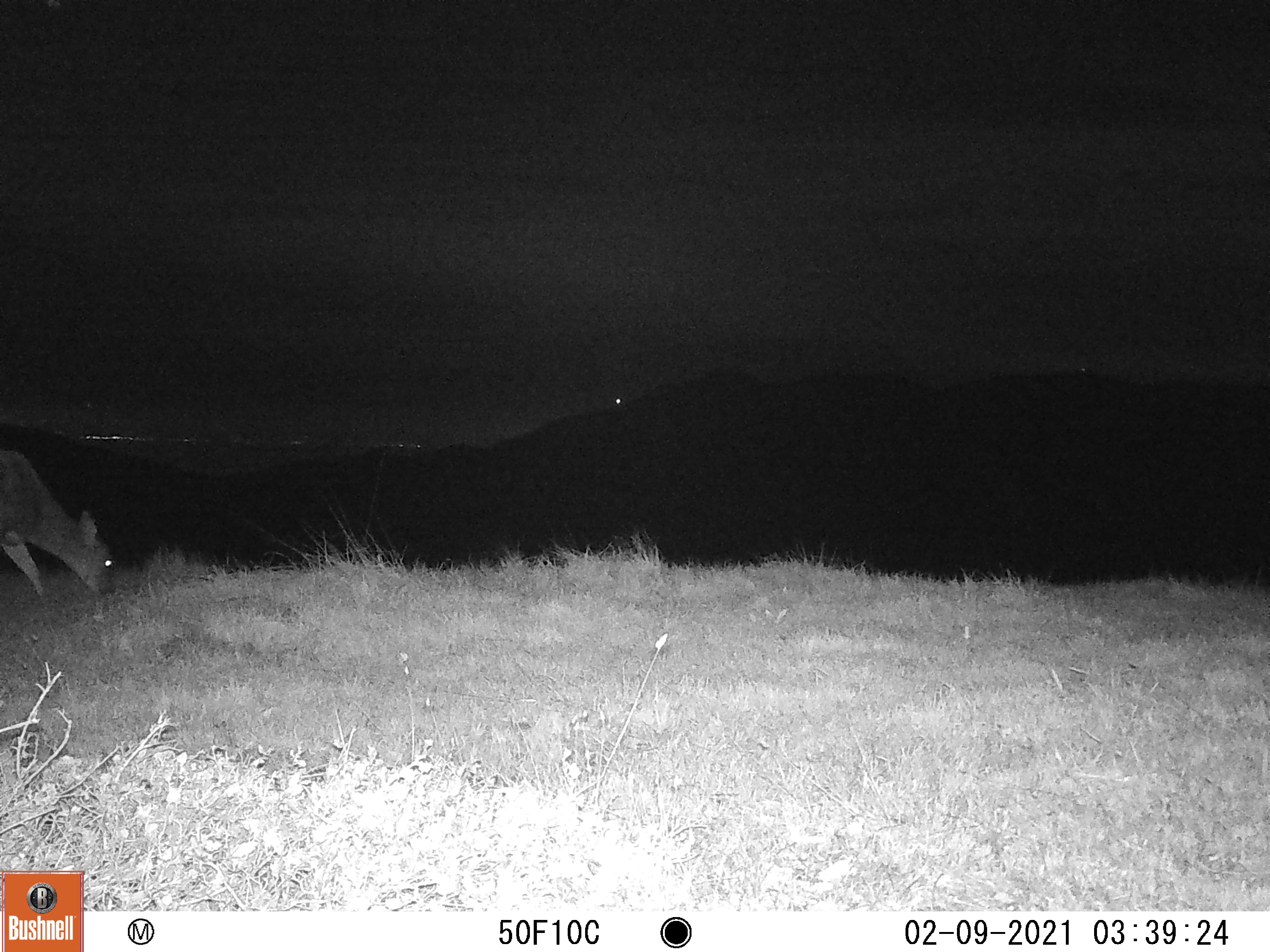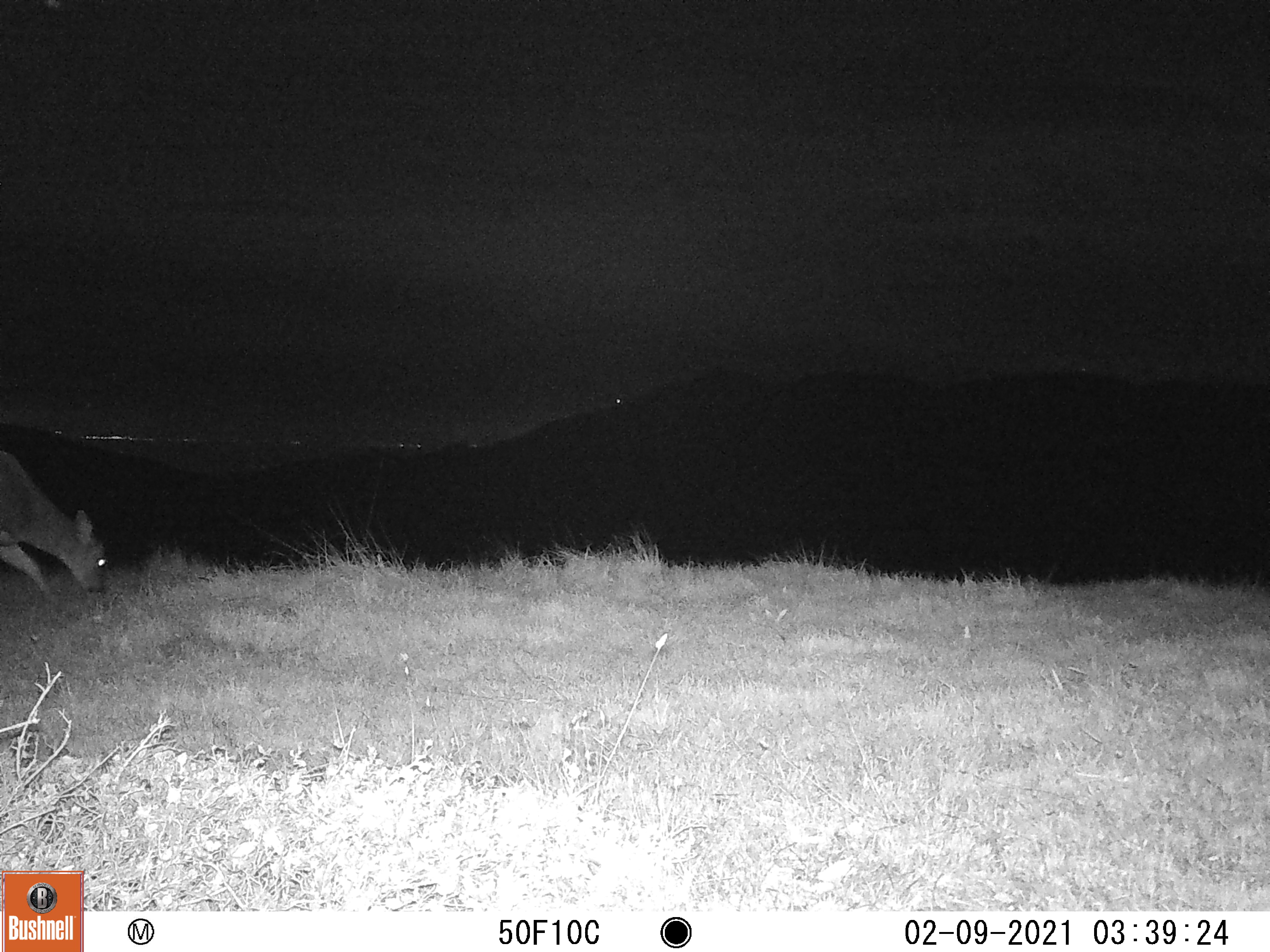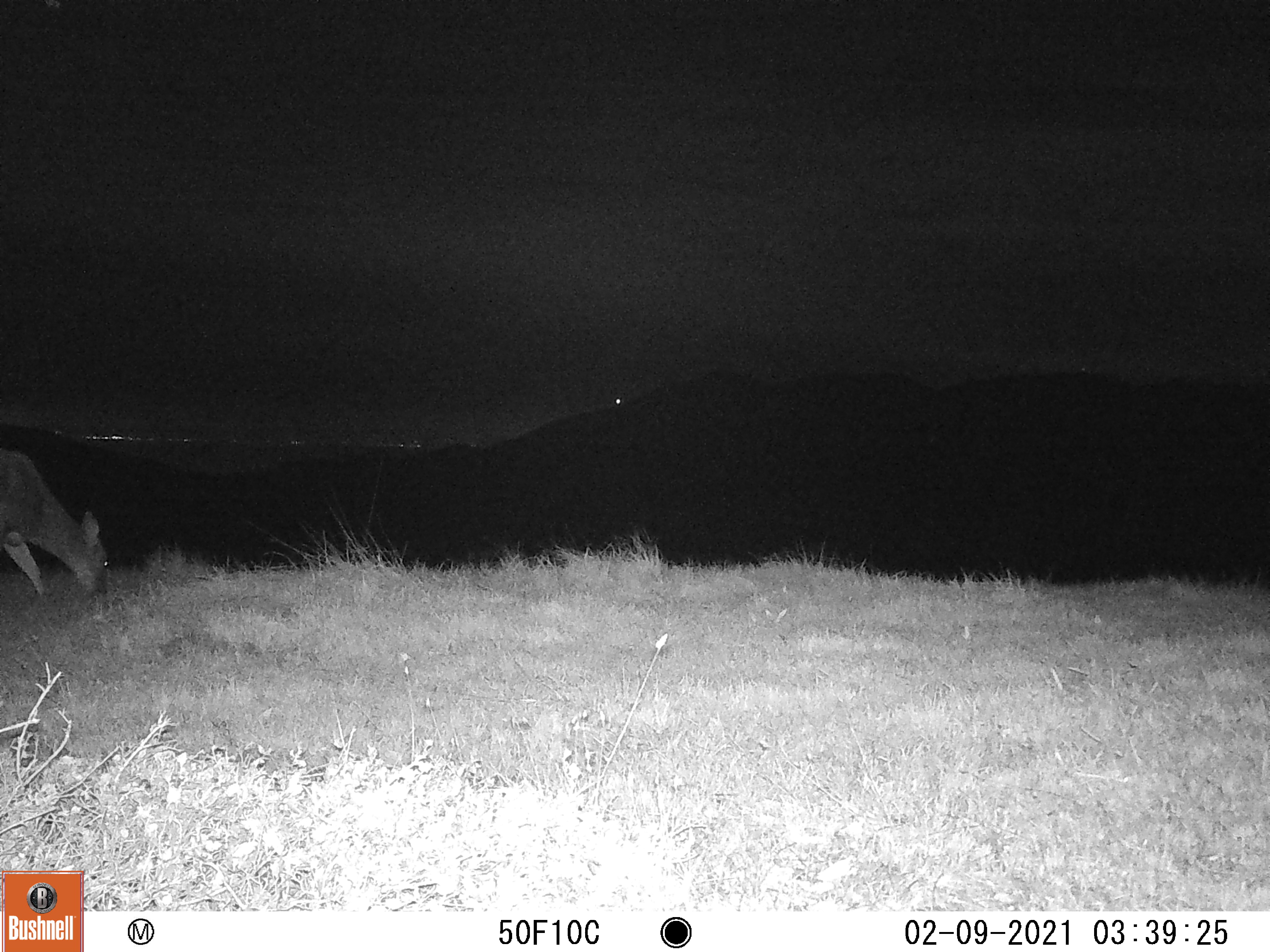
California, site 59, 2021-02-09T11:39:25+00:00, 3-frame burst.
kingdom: Animalia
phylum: Chordata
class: Mammalia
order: Artiodactyla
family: Cervidae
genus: Odocoileus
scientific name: Odocoileus hemionus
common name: mule deer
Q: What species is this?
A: Mule deer (Odocoileus hemionus).